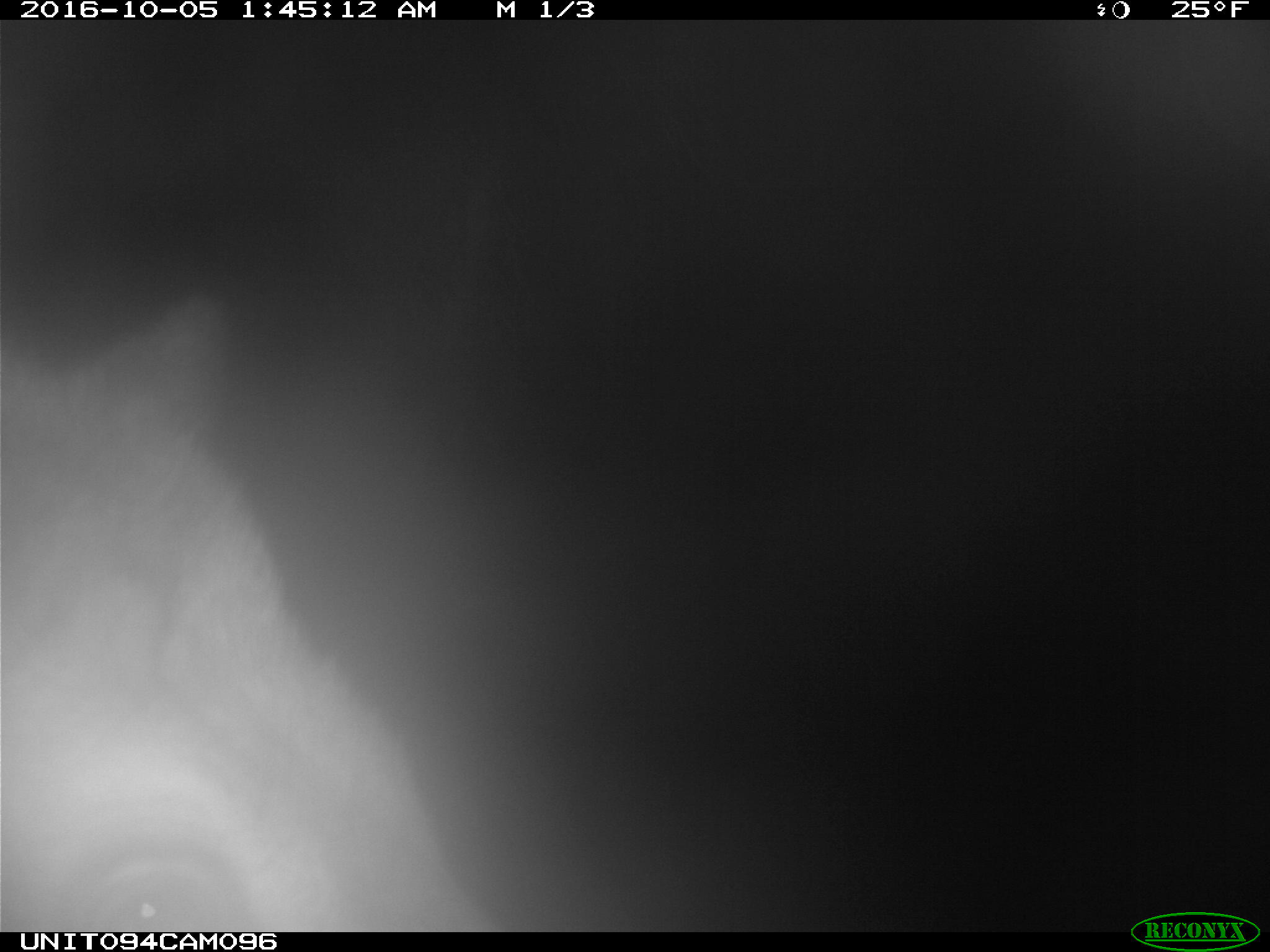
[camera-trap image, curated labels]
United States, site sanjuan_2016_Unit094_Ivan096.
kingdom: Animalia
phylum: Chordata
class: Mammalia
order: Artiodactyla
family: Cervidae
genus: Cervus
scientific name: Cervus elaphus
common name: red deer